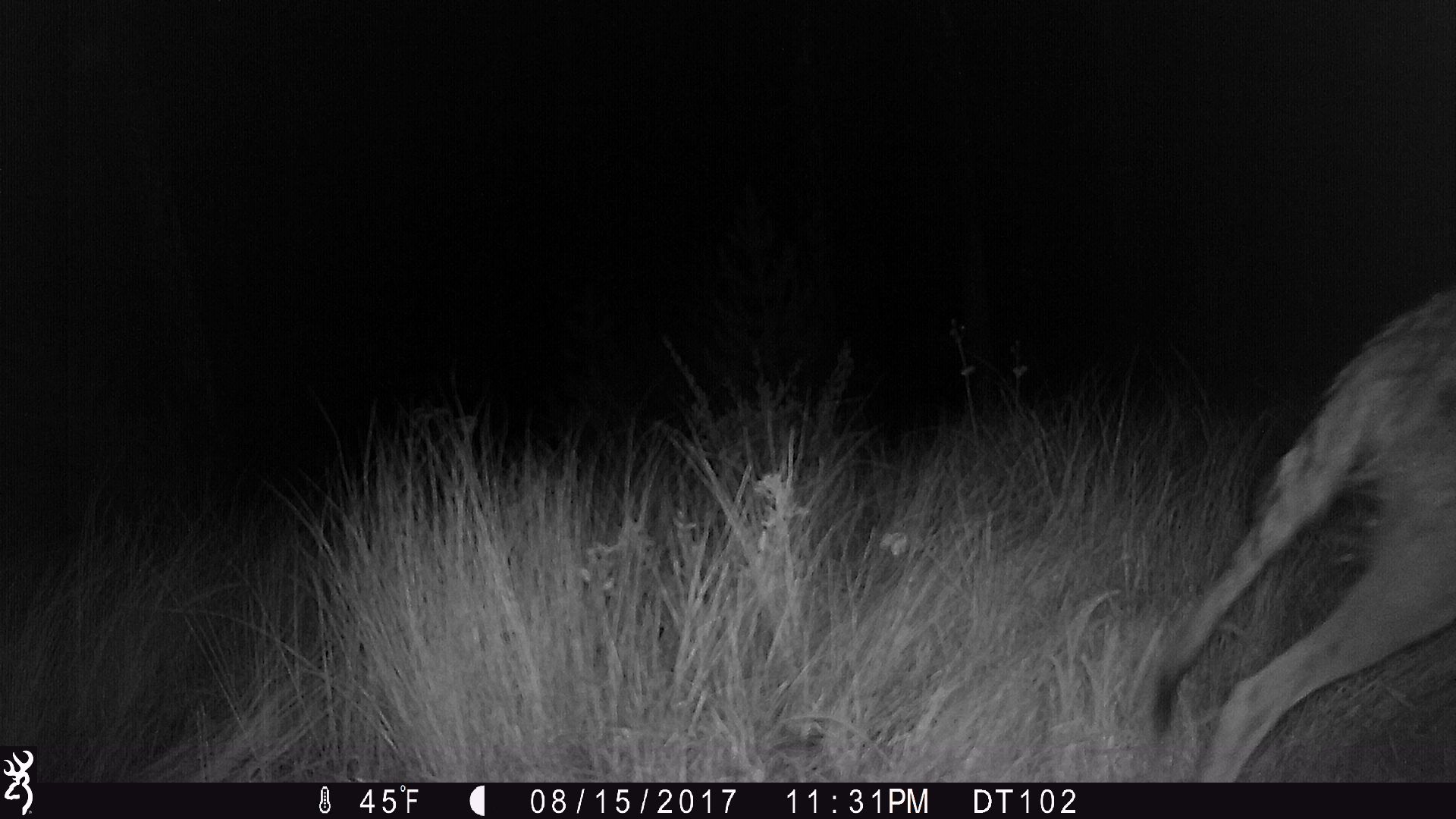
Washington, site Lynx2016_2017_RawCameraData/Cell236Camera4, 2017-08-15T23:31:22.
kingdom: Animalia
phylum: Chordata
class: Mammalia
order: Carnivora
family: Canidae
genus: Canis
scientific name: Canis latrans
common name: coyote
Canis latrans (coyote). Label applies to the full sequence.